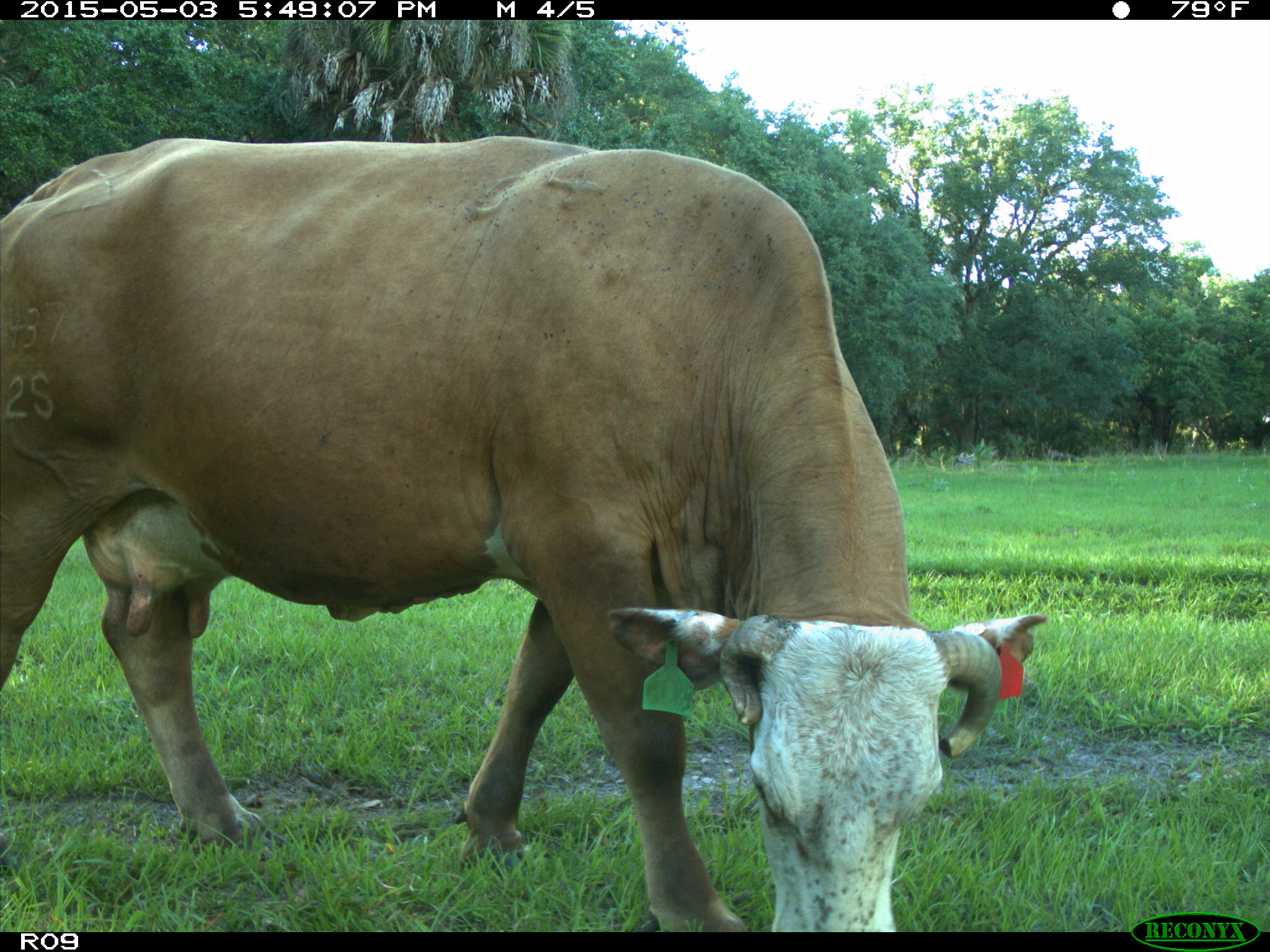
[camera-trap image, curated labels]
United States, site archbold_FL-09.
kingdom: Animalia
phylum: Chordata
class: Mammalia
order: Artiodactyla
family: Bovidae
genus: Bos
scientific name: Bos taurus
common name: domestic cow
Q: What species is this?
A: Bos taurus (domestic cow).